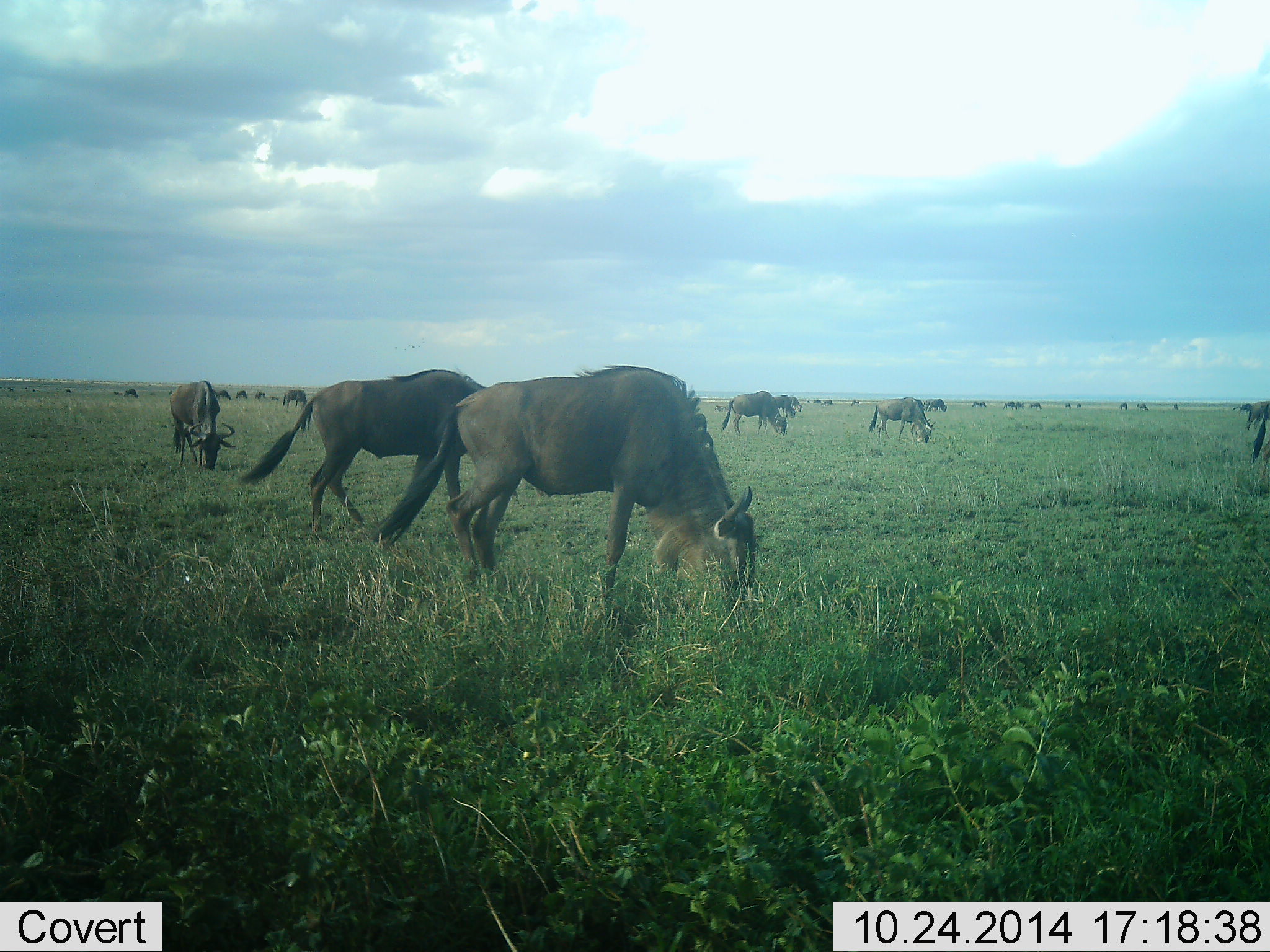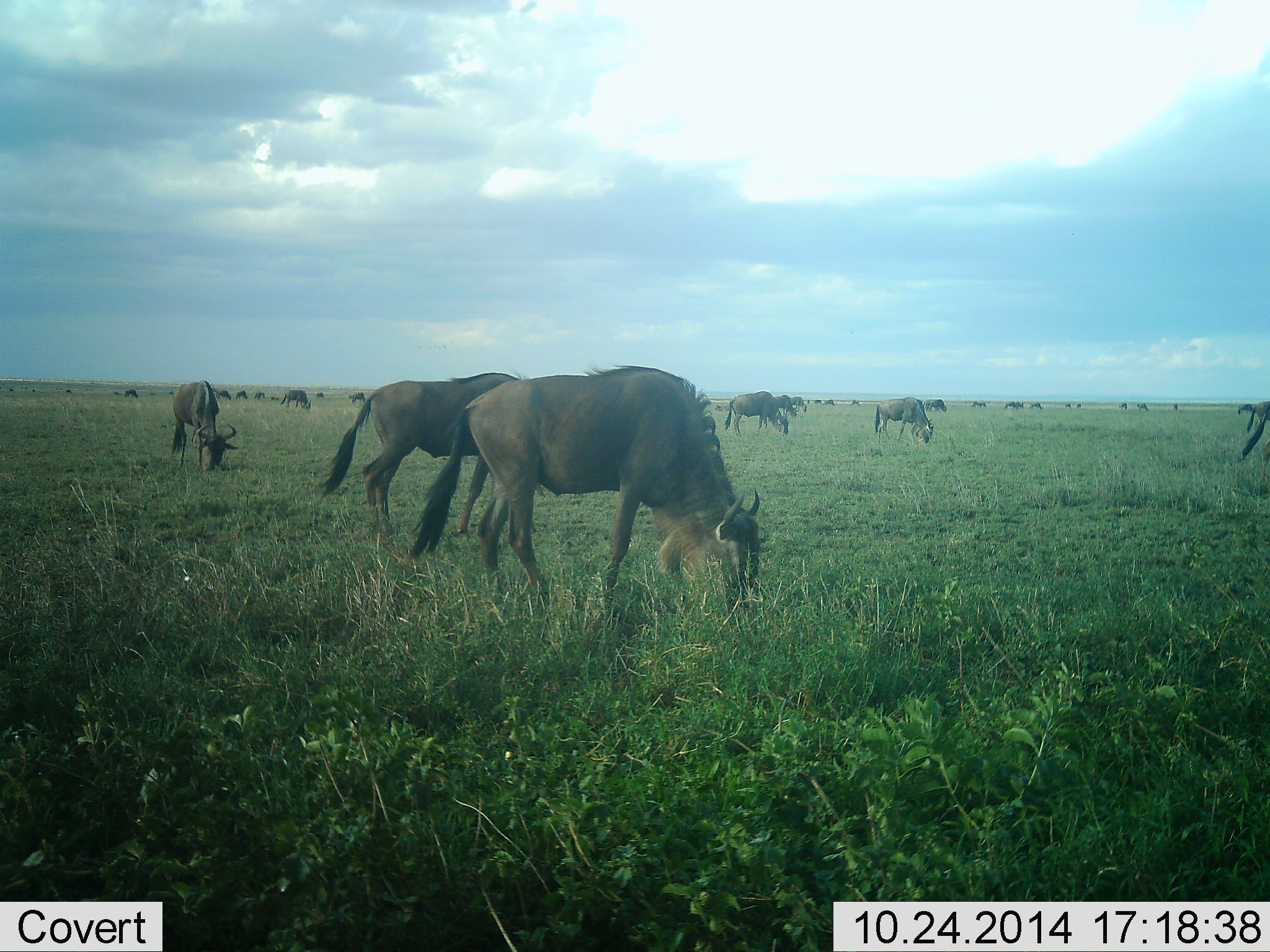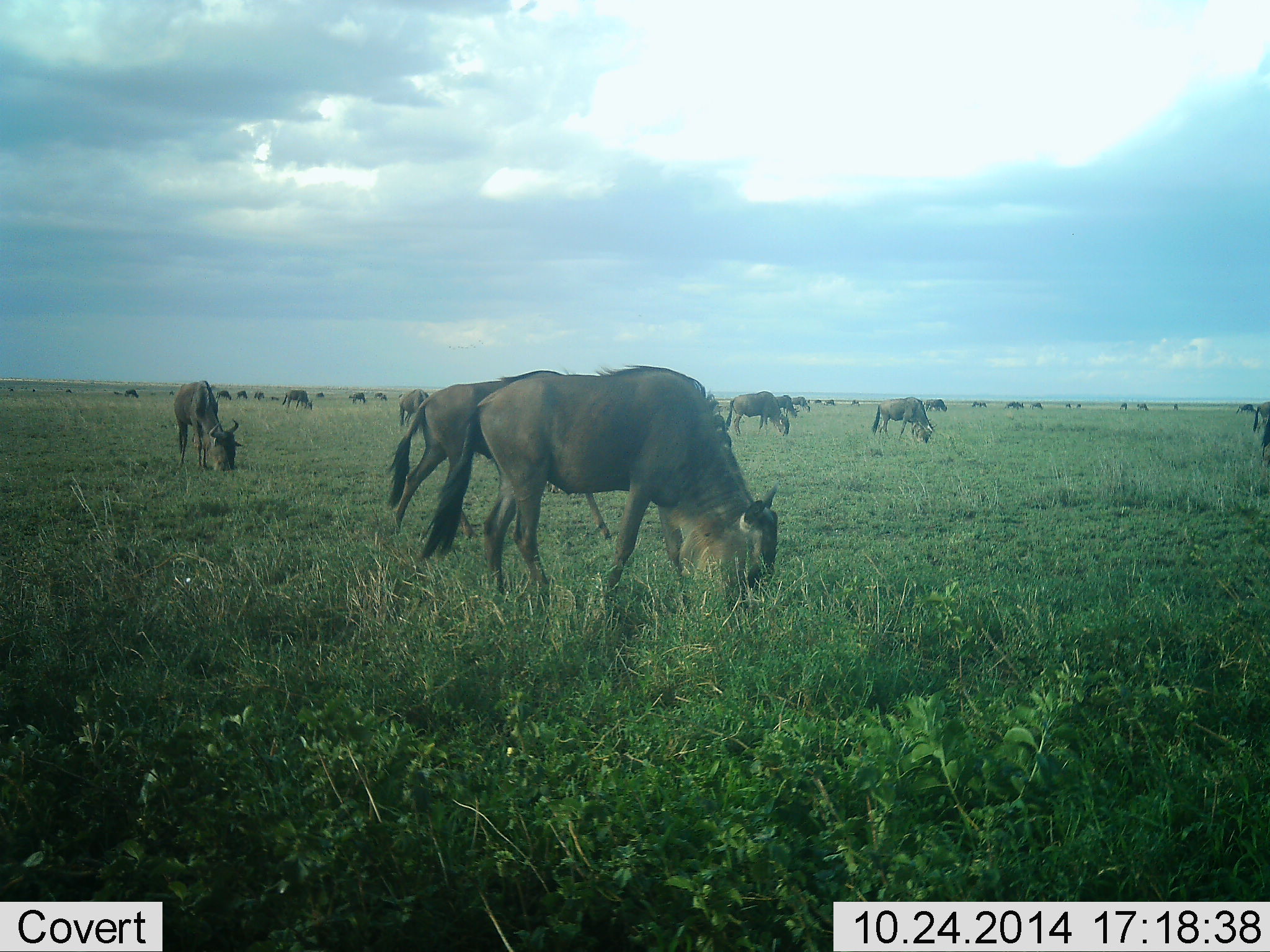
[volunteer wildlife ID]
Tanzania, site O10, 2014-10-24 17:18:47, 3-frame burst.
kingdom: Animalia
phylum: Chordata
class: Mammalia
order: Artiodactyla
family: Bovidae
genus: Connochaetes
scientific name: Connochaetes taurinus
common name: blue wildebeest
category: wildebeest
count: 11-50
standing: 30%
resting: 0%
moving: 40%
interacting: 0%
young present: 0%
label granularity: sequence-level